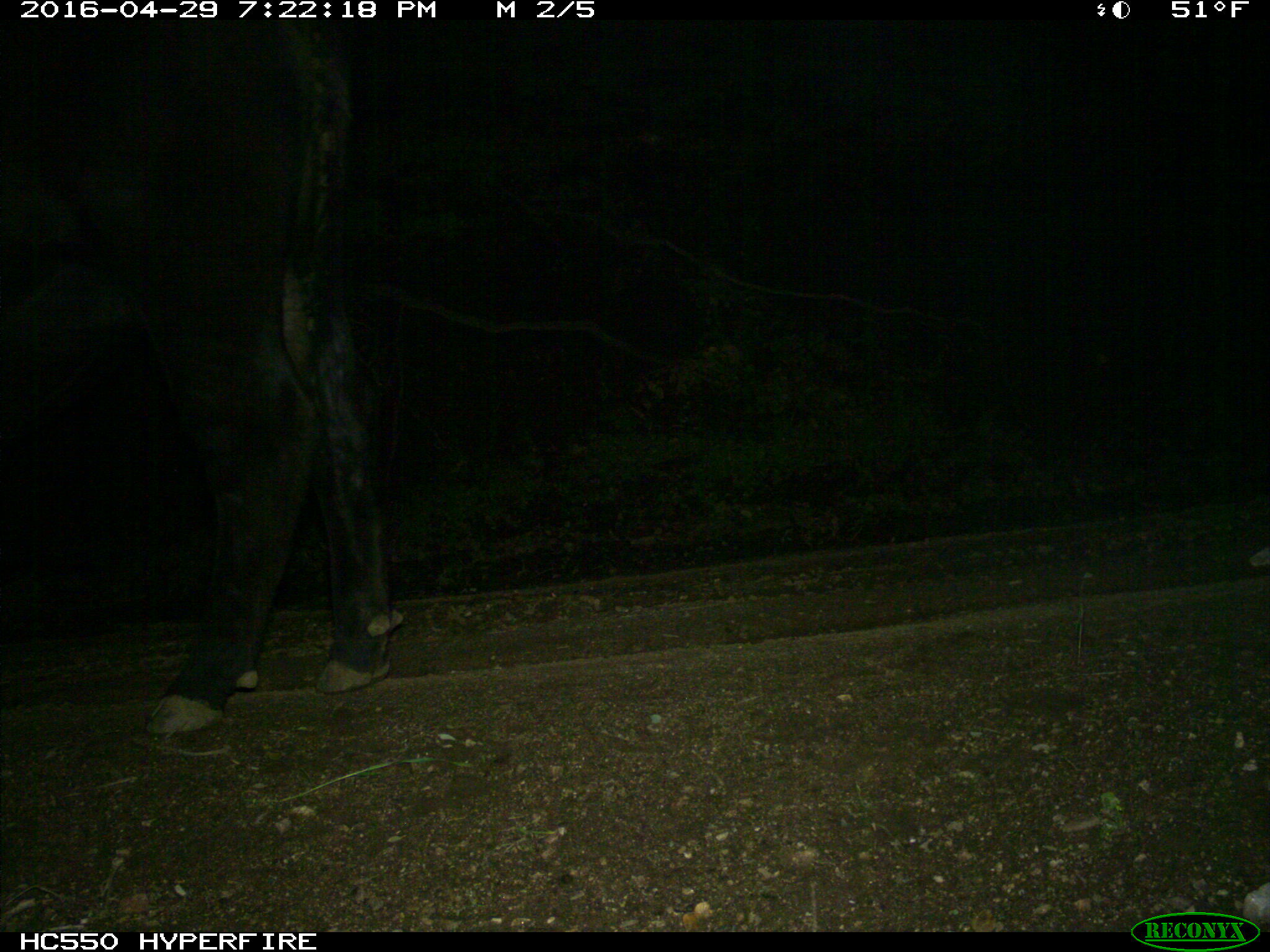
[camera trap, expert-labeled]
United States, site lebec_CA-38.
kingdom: Animalia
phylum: Chordata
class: Mammalia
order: Artiodactyla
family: Bovidae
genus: Bos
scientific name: Bos taurus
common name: domestic cow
Bos taurus (domestic cow).